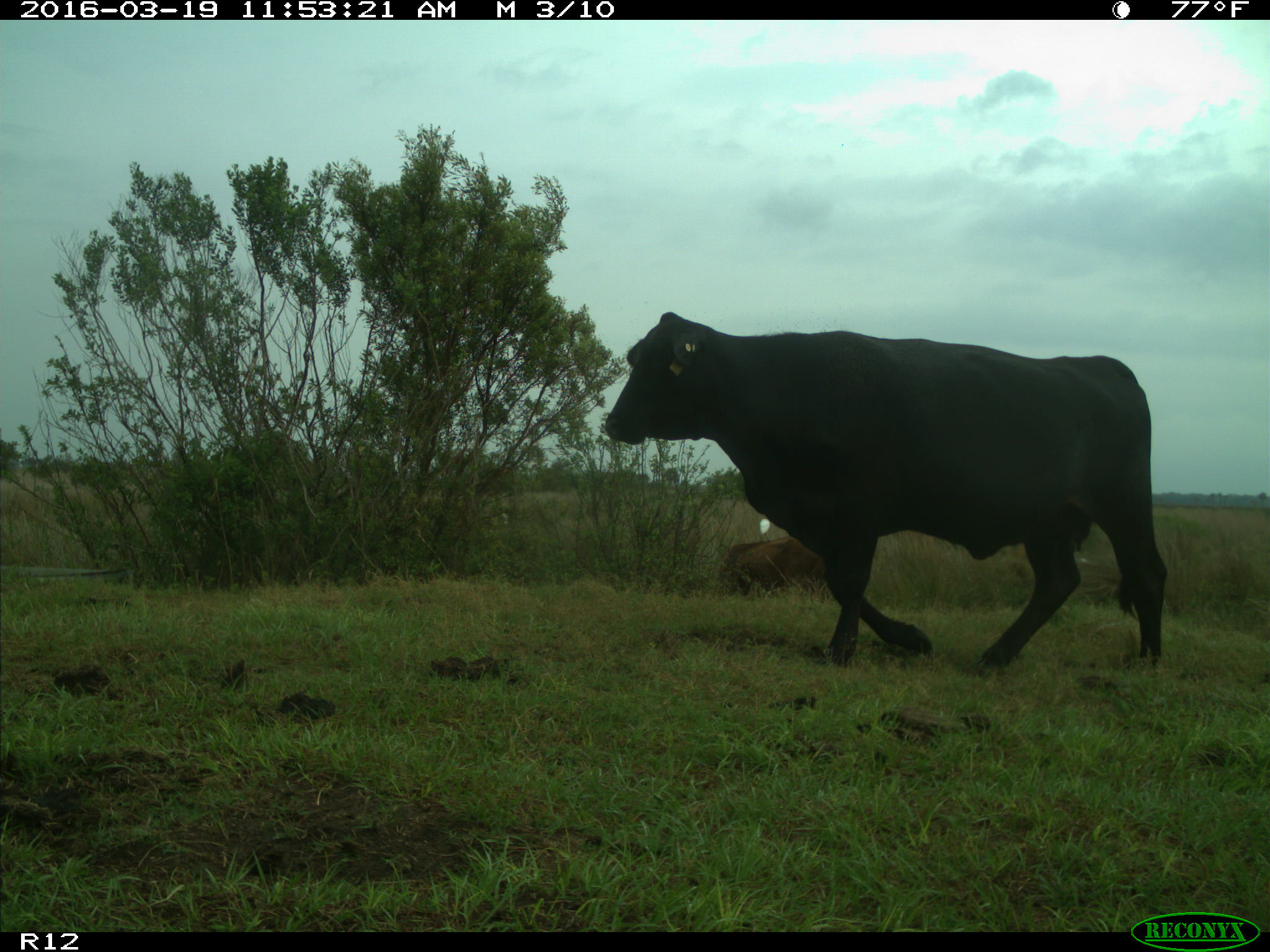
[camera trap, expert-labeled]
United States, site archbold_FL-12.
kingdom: Animalia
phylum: Chordata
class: Mammalia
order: Artiodactyla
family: Bovidae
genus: Bos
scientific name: Bos taurus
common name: domestic cow